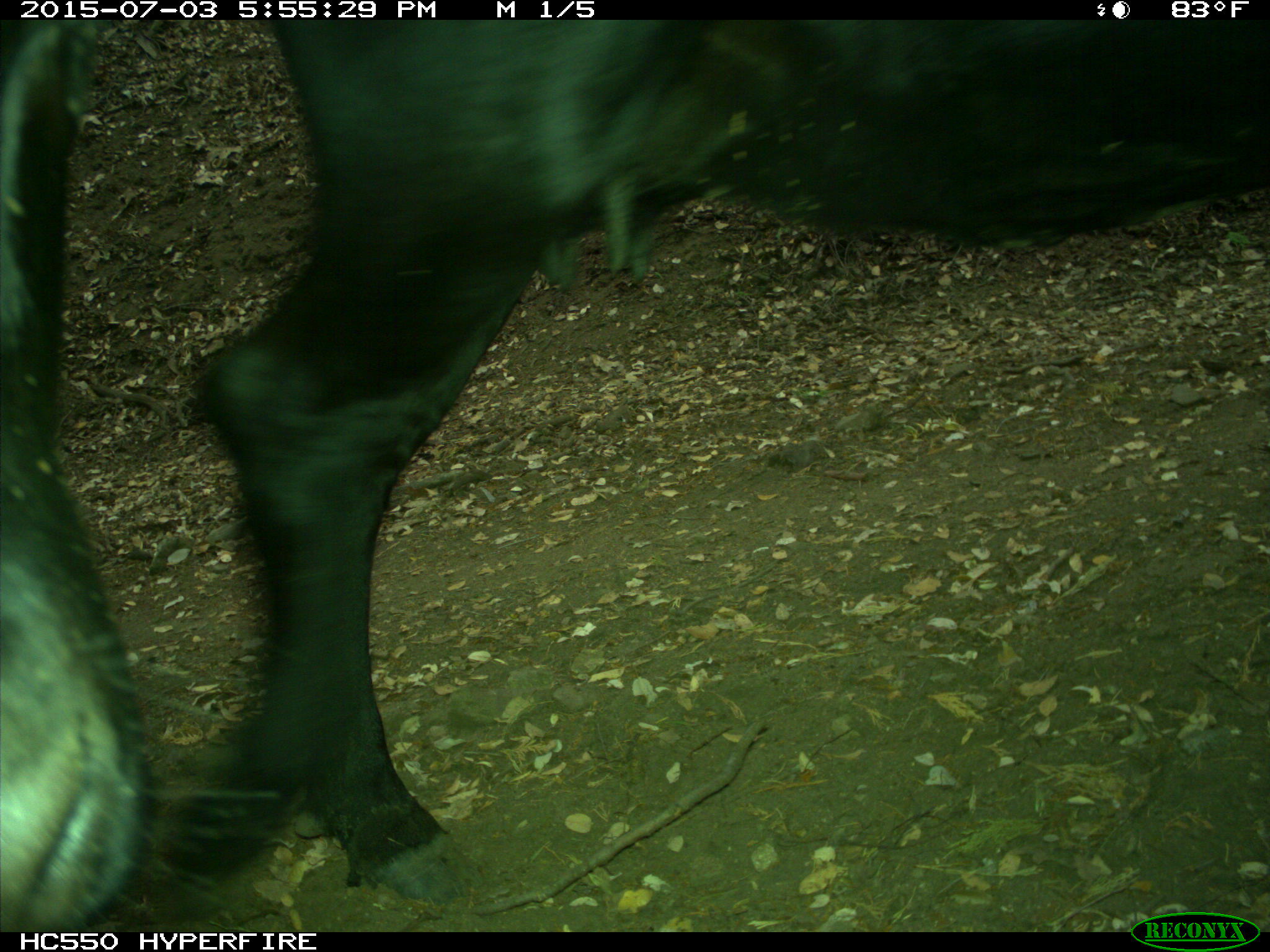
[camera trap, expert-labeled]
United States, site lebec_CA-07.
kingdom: Animalia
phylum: Chordata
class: Mammalia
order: Artiodactyla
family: Bovidae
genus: Bos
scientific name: Bos taurus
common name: domestic cow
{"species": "Bos taurus (domestic cow)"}